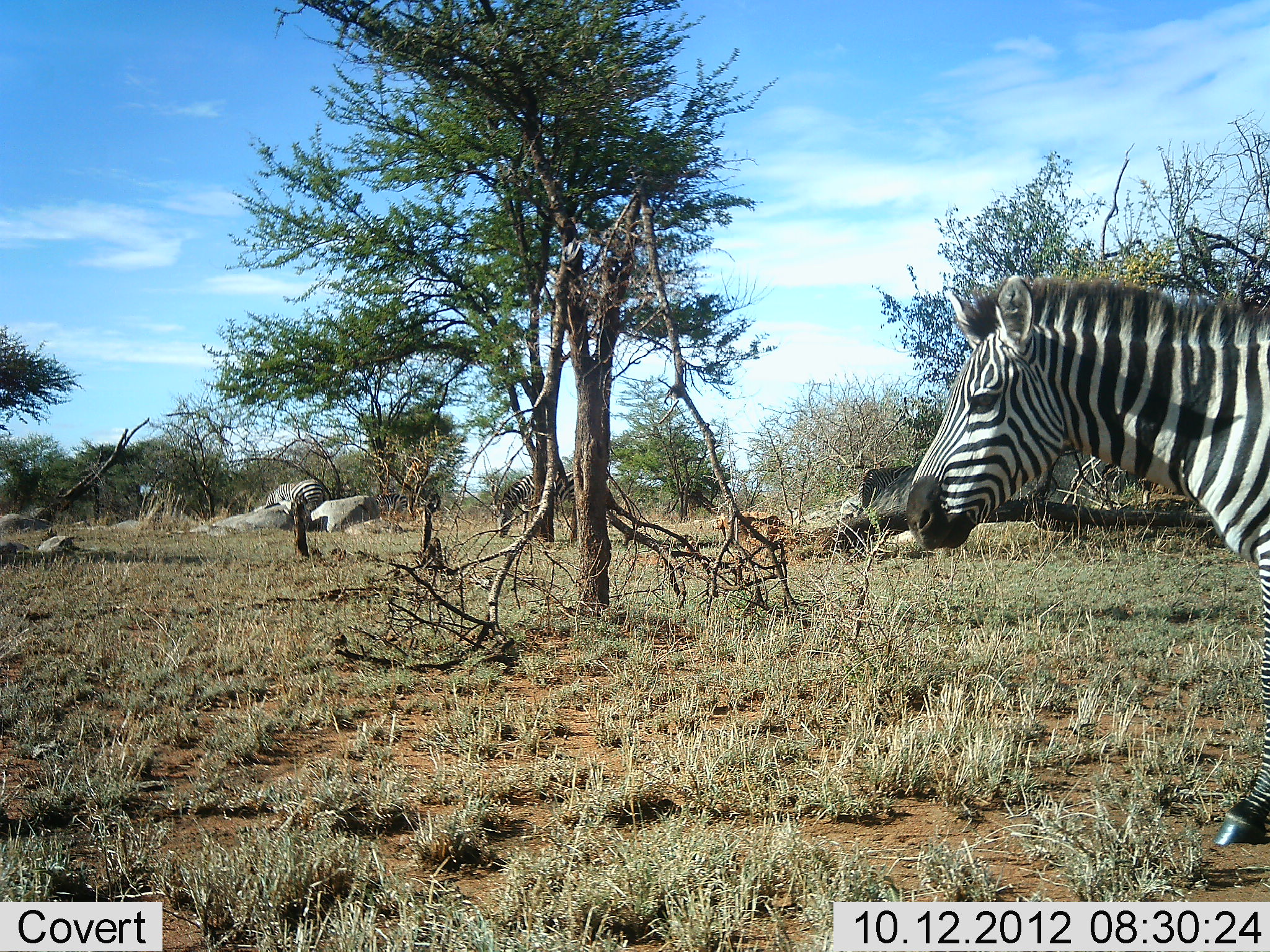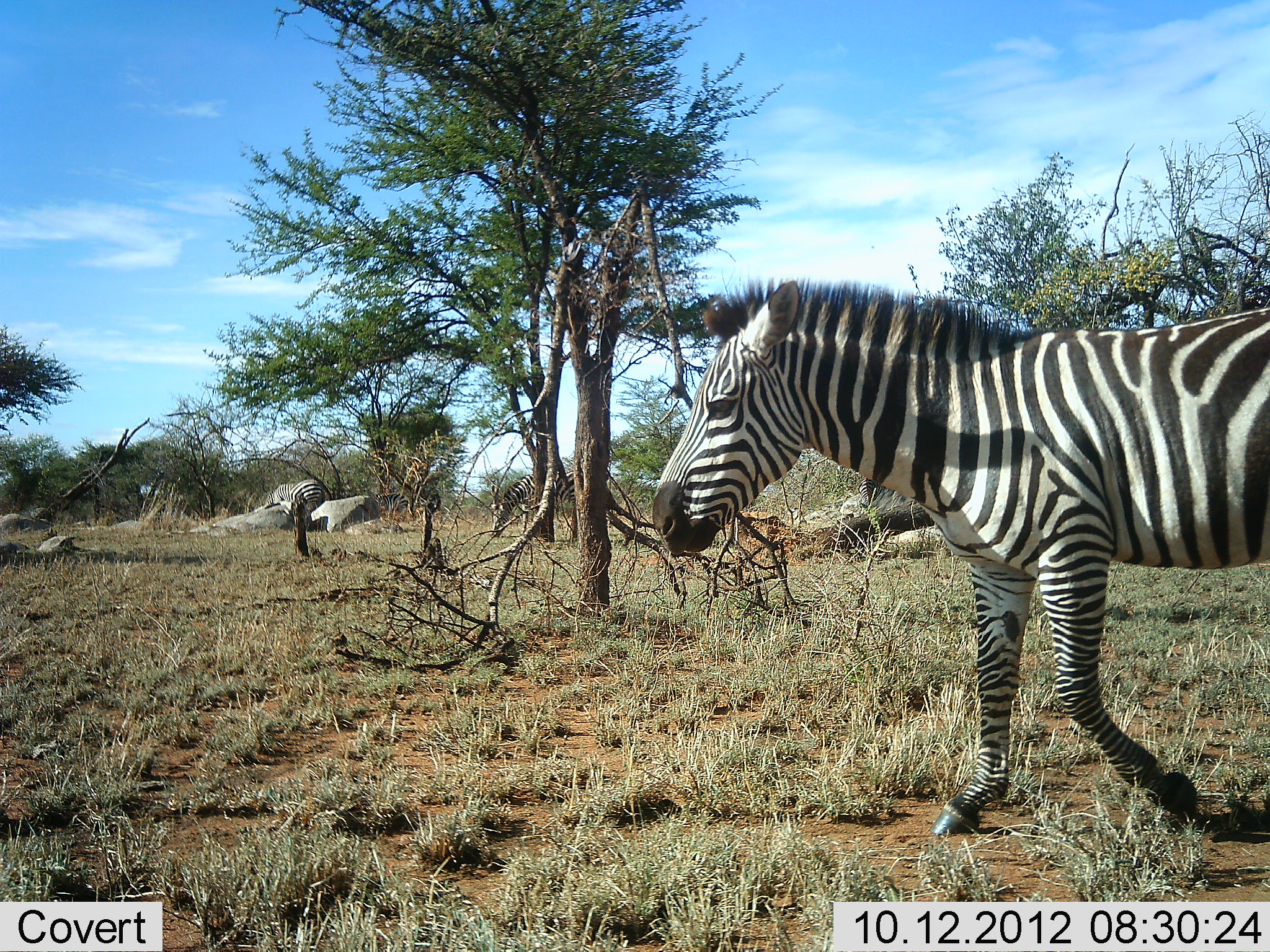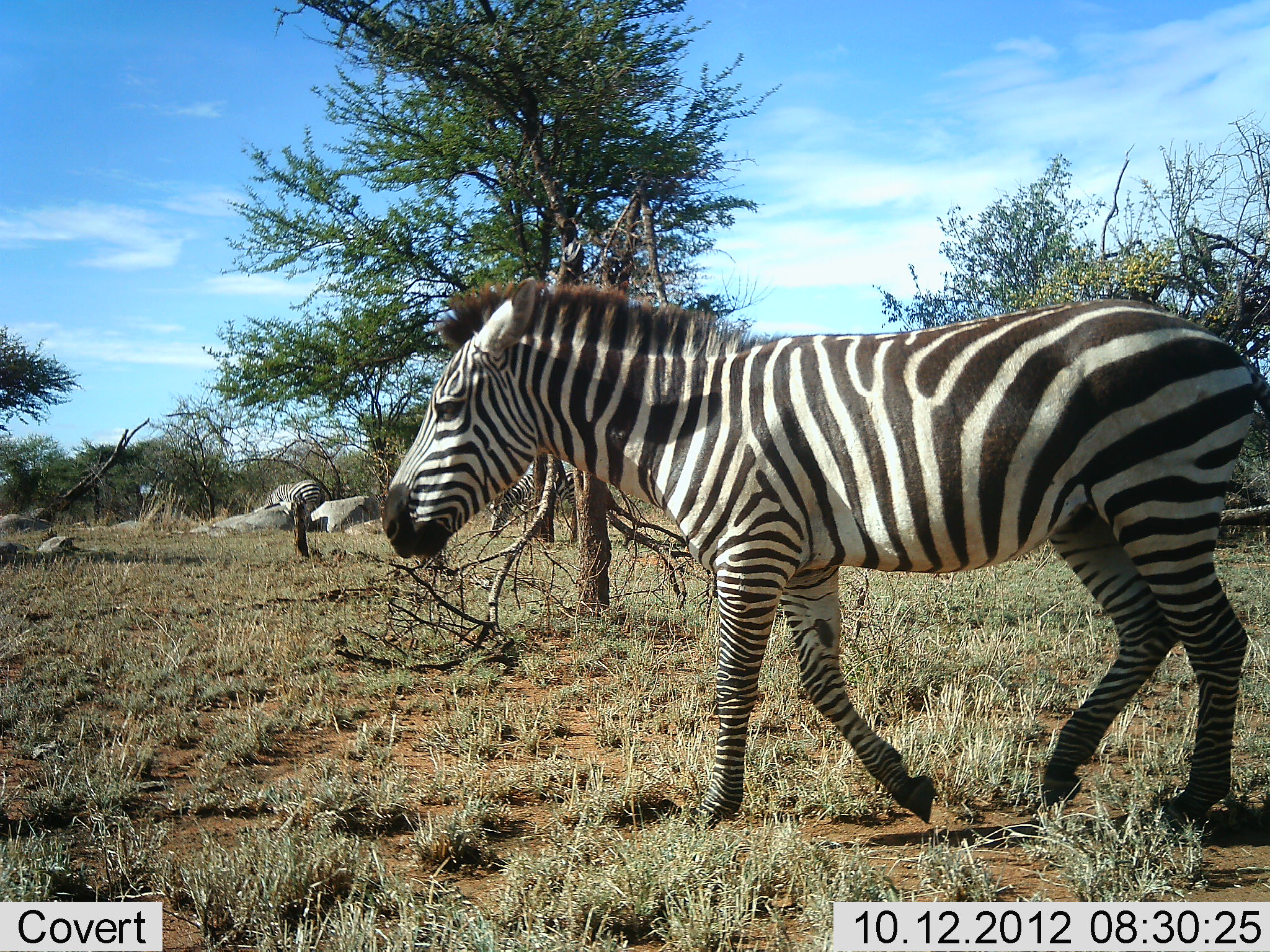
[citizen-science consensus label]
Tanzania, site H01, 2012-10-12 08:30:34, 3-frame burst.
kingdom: Animalia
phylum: Chordata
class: Mammalia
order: Perissodactyla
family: Equidae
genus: Equus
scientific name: Equus quagga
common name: plains zebra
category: zebra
Zebra (plains zebra) (Equus quagga), count 2. Behavior (volunteer vote fractions): standing 50%, resting 0%, moving 90%, interacting 0%. Young present (vote fraction): 0%. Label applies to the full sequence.